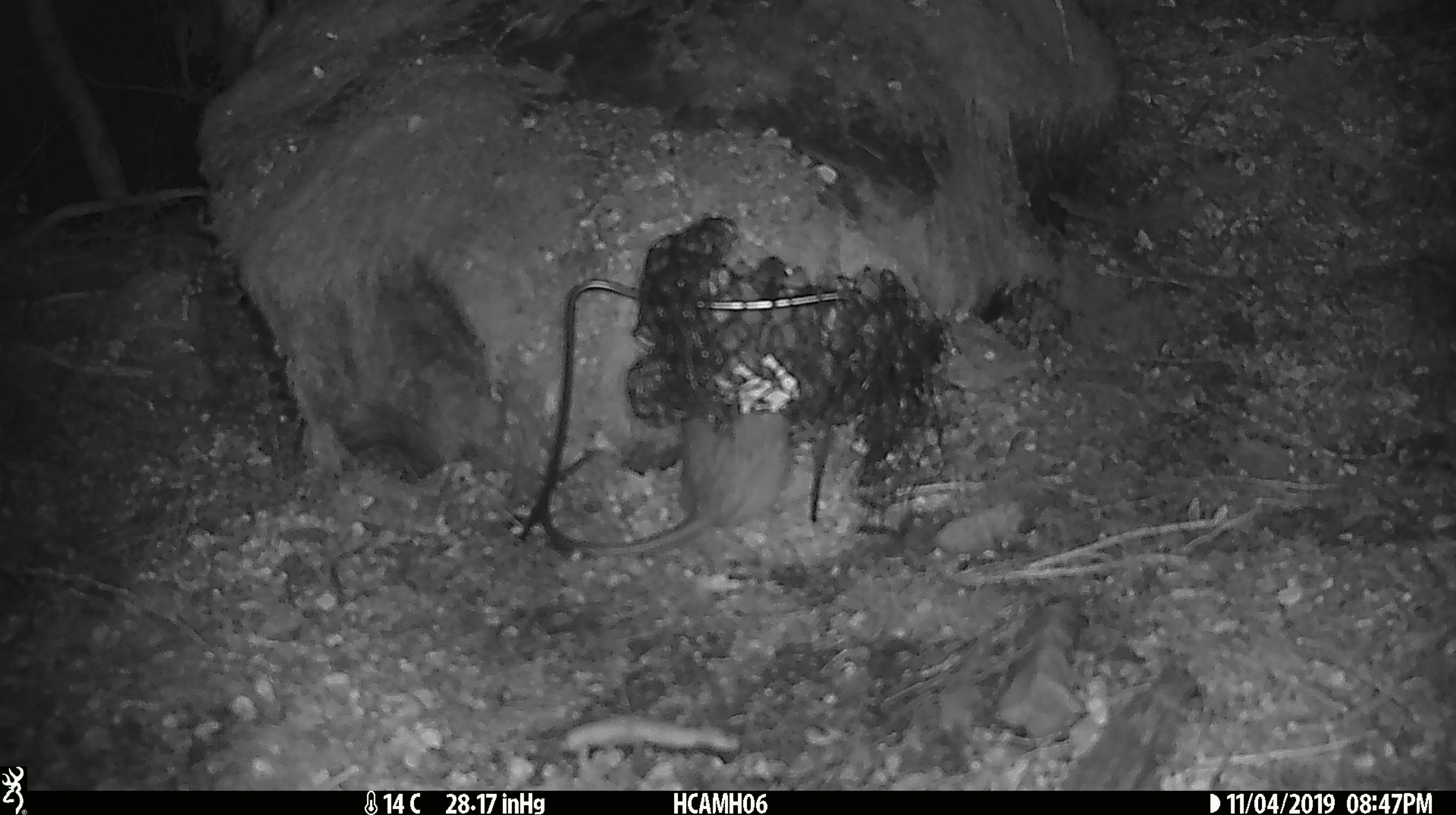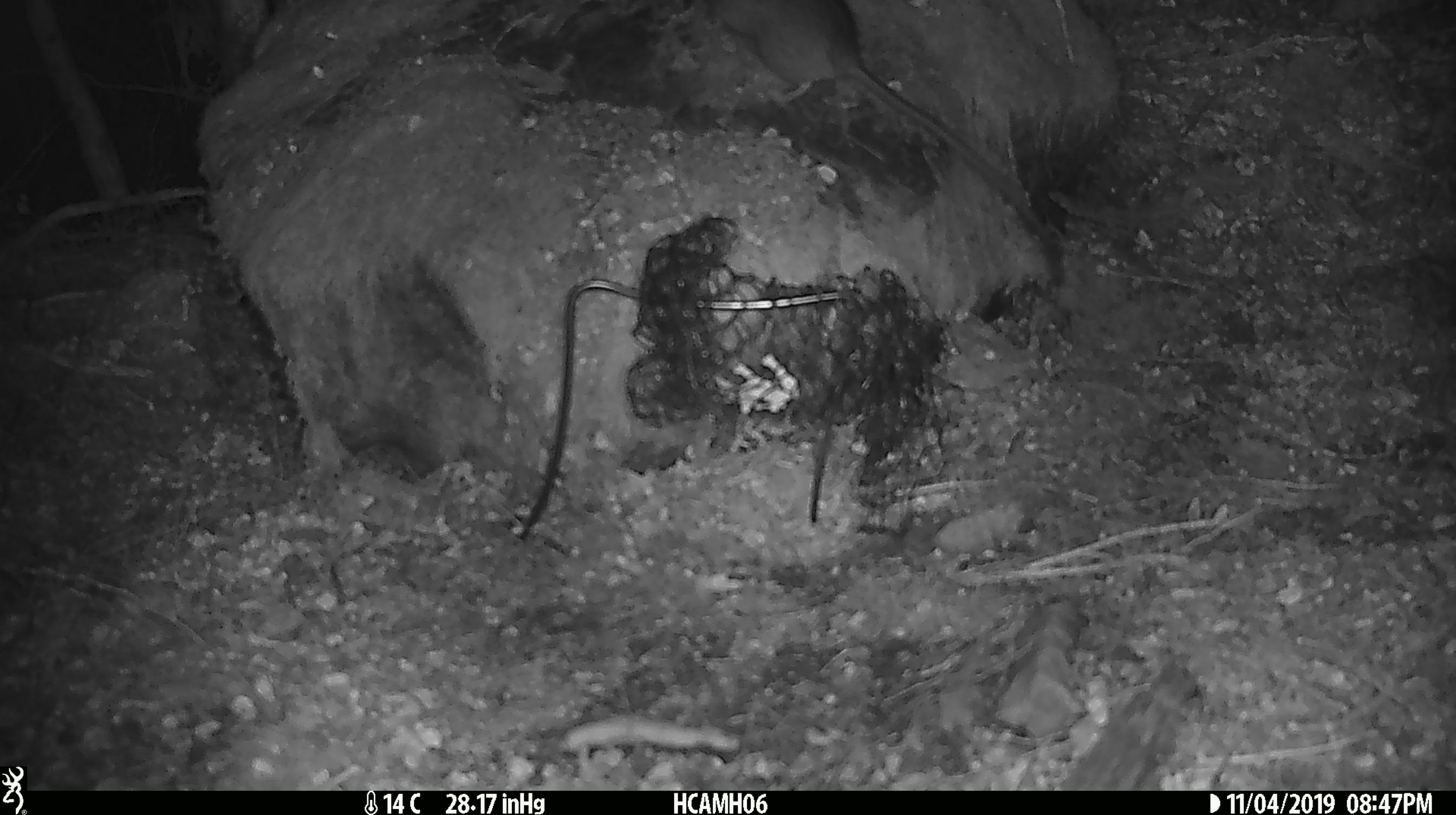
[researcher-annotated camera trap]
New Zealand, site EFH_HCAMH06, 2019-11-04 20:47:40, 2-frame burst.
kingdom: Animalia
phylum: Chordata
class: Mammalia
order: Rodentia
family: Muridae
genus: Rattus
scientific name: Rattus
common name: rat